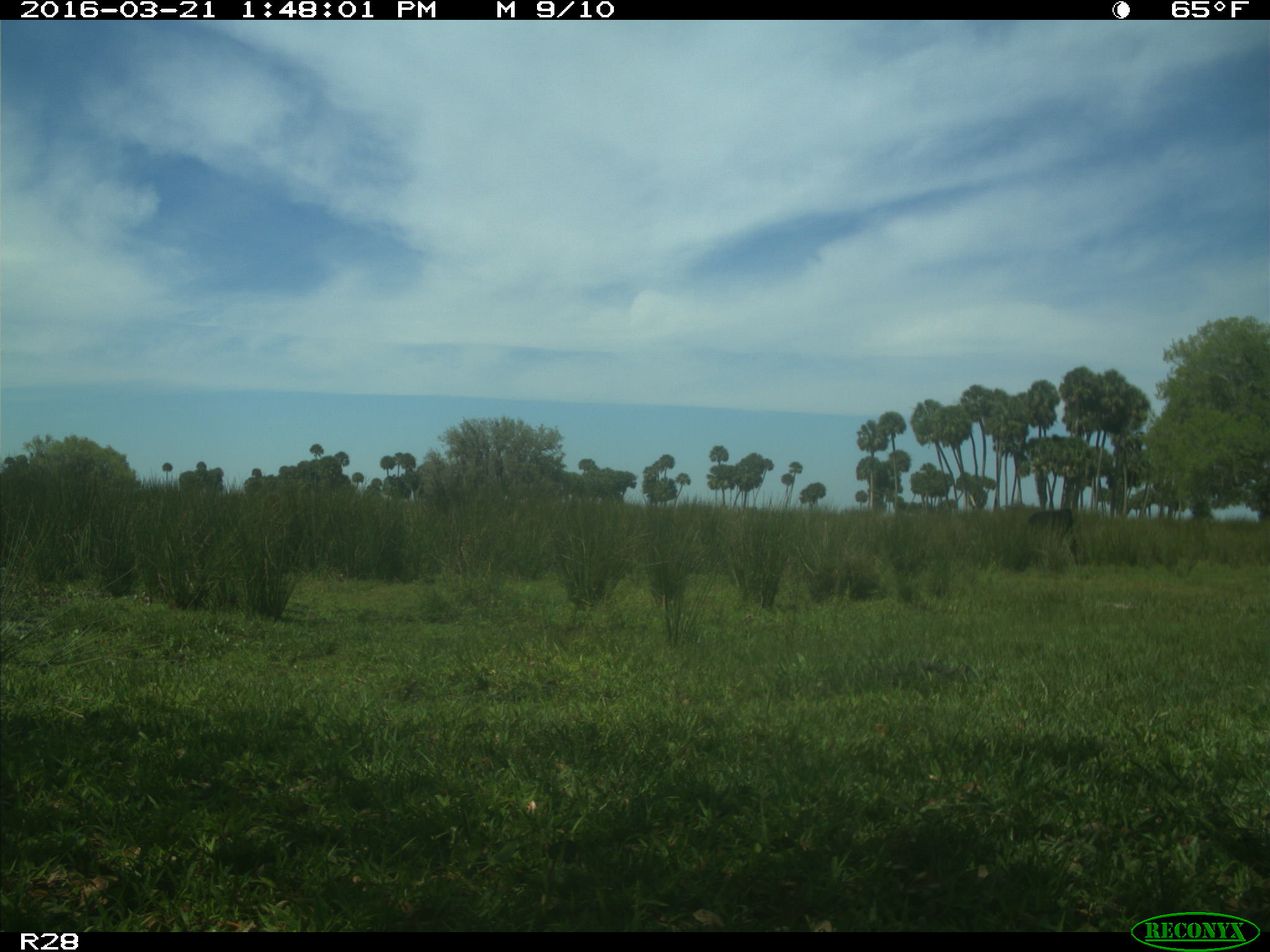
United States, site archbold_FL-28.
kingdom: Animalia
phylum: Chordata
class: Mammalia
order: Artiodactyla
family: Bovidae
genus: Bos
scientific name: Bos taurus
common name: domestic cow